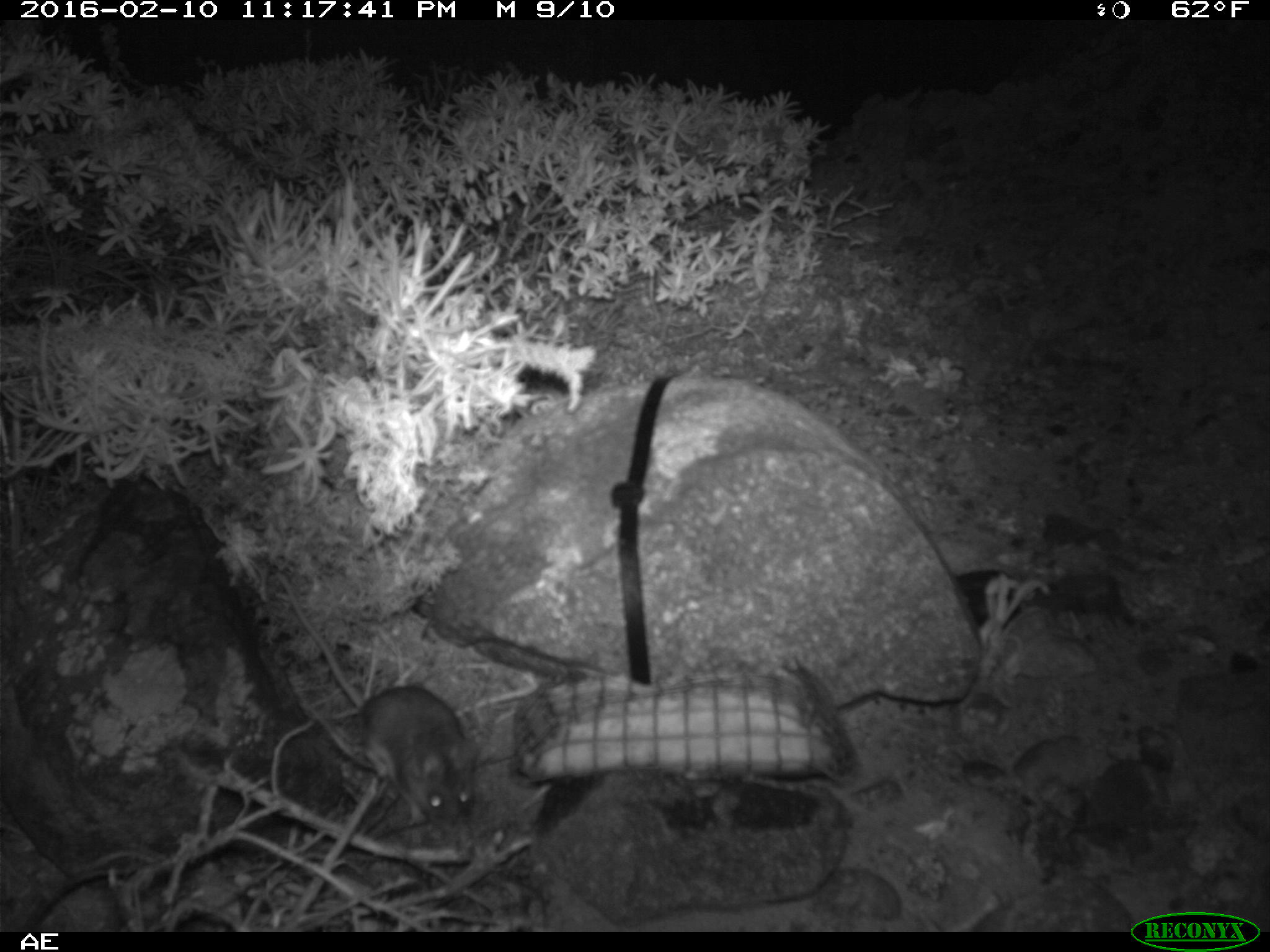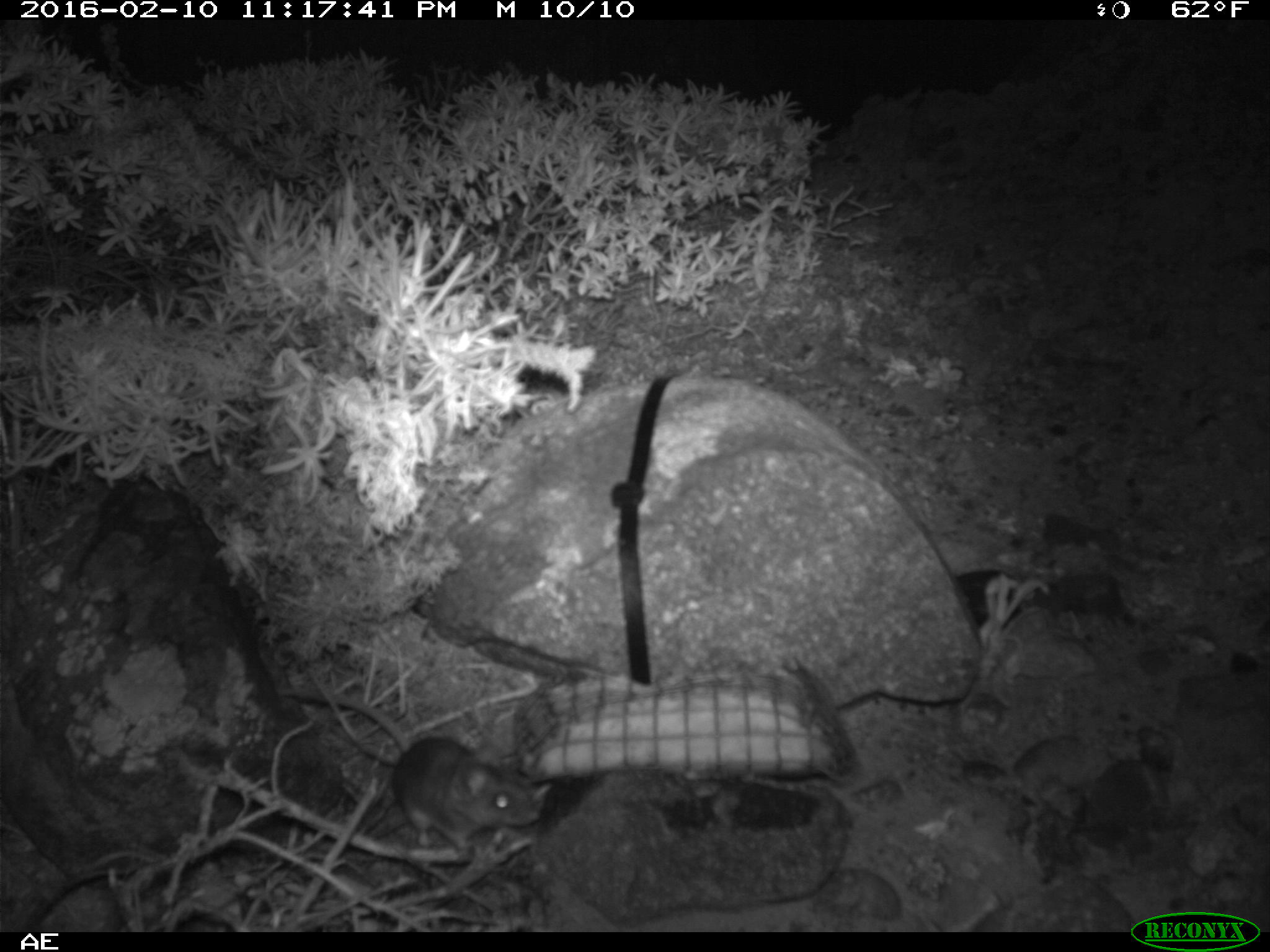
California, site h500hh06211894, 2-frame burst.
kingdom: Animalia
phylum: Chordata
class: Mammalia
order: Rodentia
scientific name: Rodentia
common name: rodent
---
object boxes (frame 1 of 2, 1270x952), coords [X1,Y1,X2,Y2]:
rodent: [277,572,477,826]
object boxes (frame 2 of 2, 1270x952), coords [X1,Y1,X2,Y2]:
rodent: [275,685,540,858]